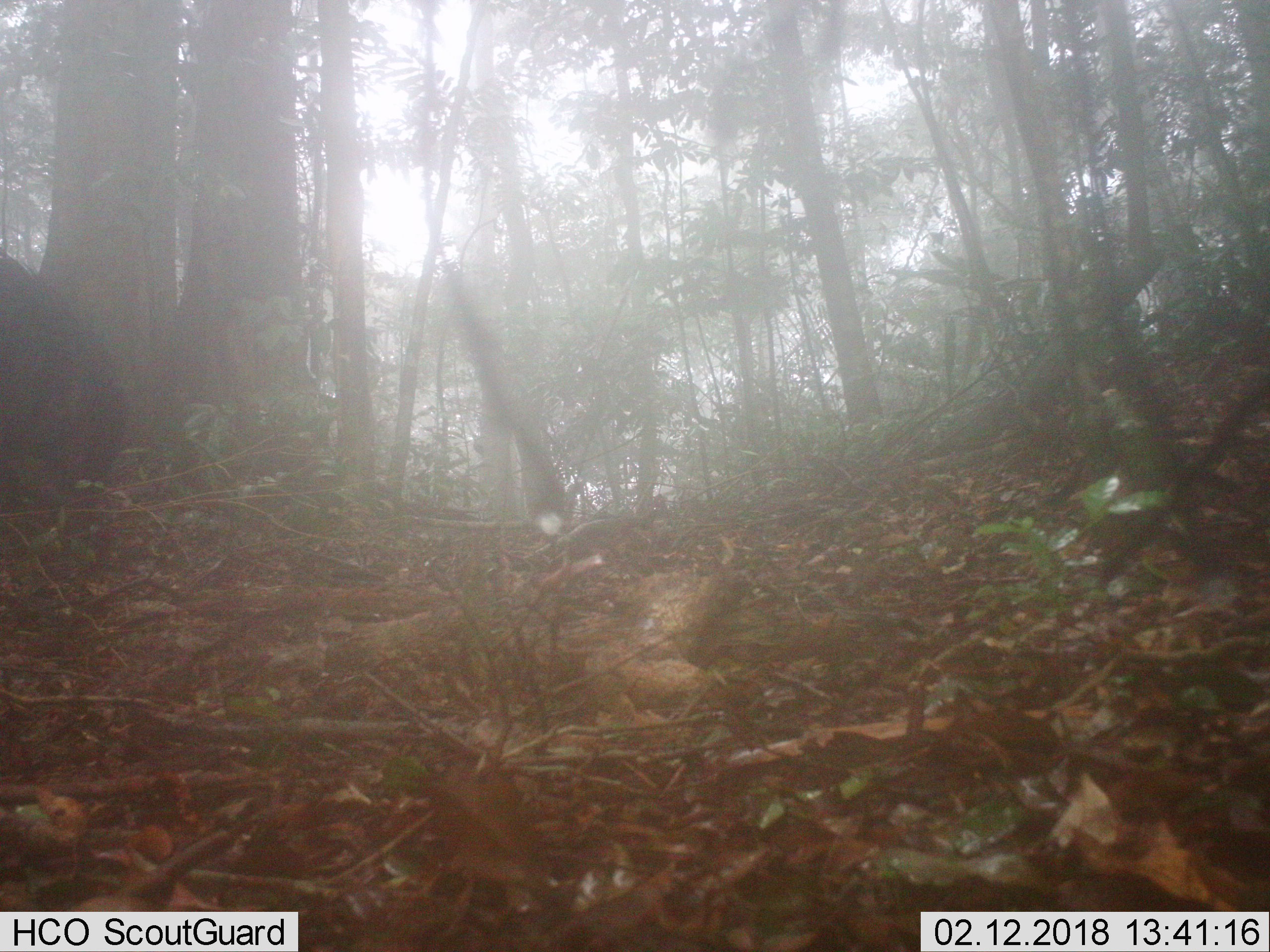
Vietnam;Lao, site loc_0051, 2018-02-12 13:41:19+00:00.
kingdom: Animalia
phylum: Chordata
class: Mammalia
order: Artiodactyla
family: Suidae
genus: Sus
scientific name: Sus scrofa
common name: eurasian wild pig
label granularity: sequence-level